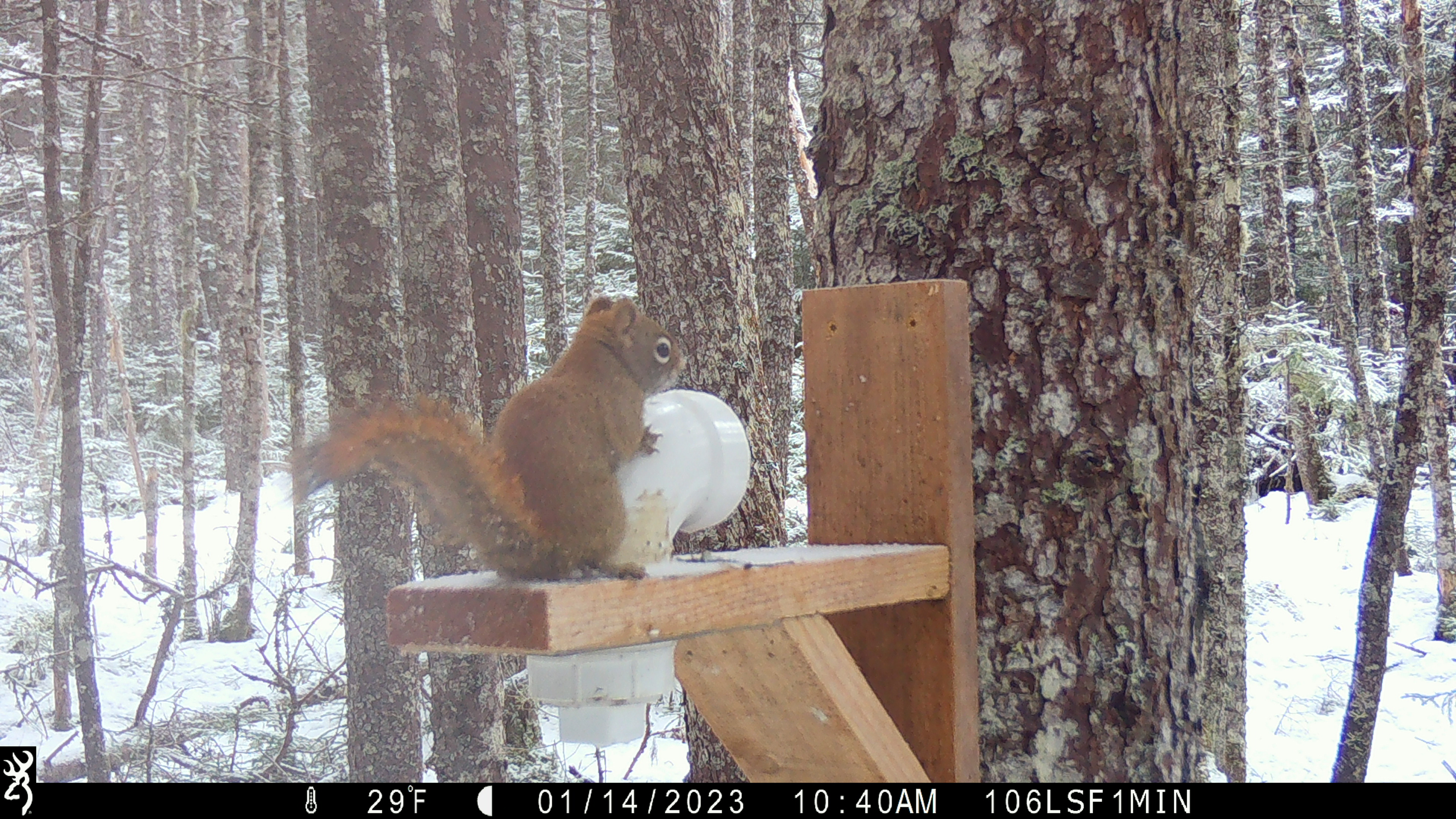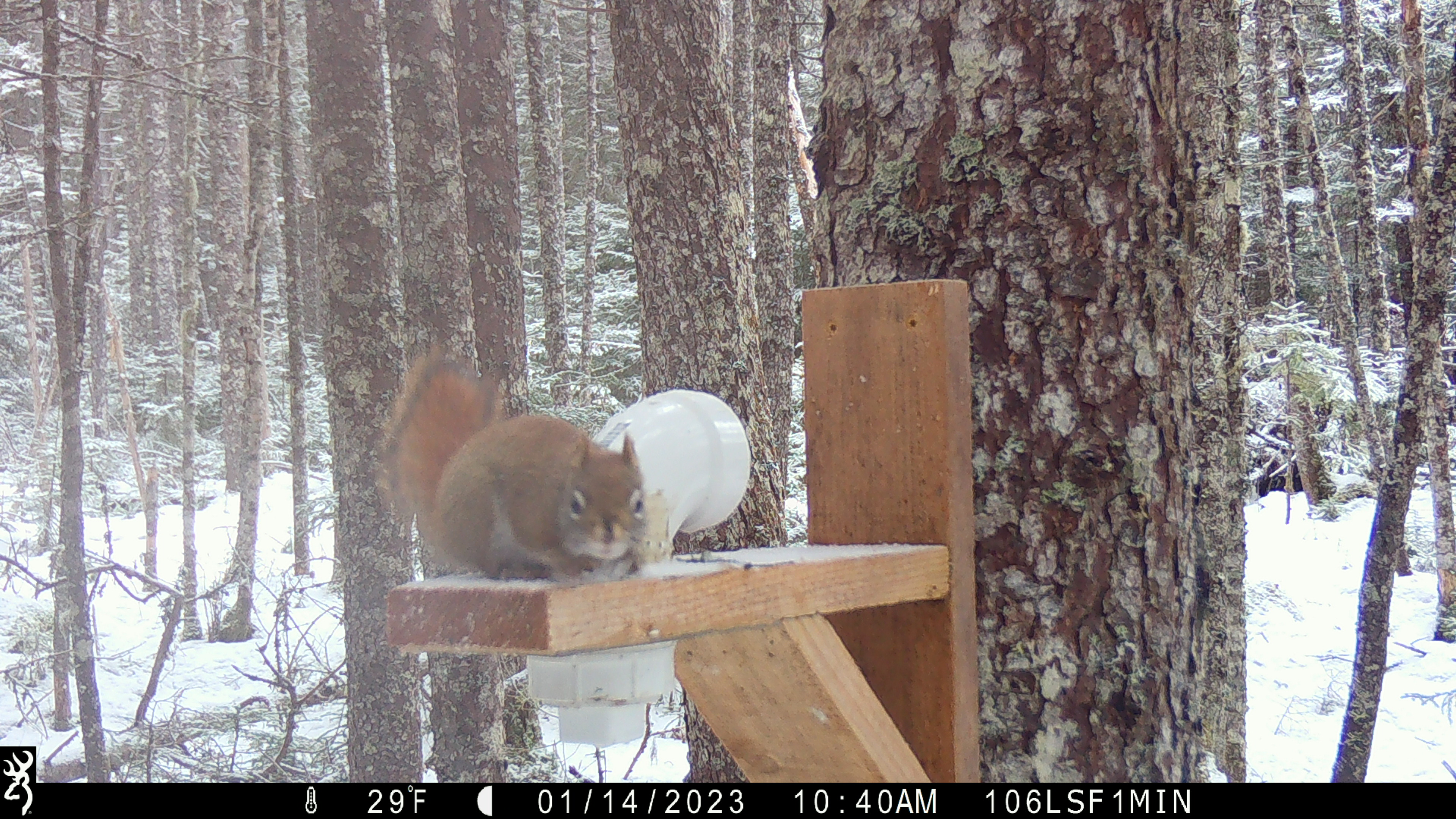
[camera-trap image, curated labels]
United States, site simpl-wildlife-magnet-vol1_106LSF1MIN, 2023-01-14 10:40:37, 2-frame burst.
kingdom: Animalia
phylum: Chordata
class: Mammalia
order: Rodentia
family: Sciuridae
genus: Tamiasciurus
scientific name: Tamiasciurus hudsonicus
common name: red squirrel